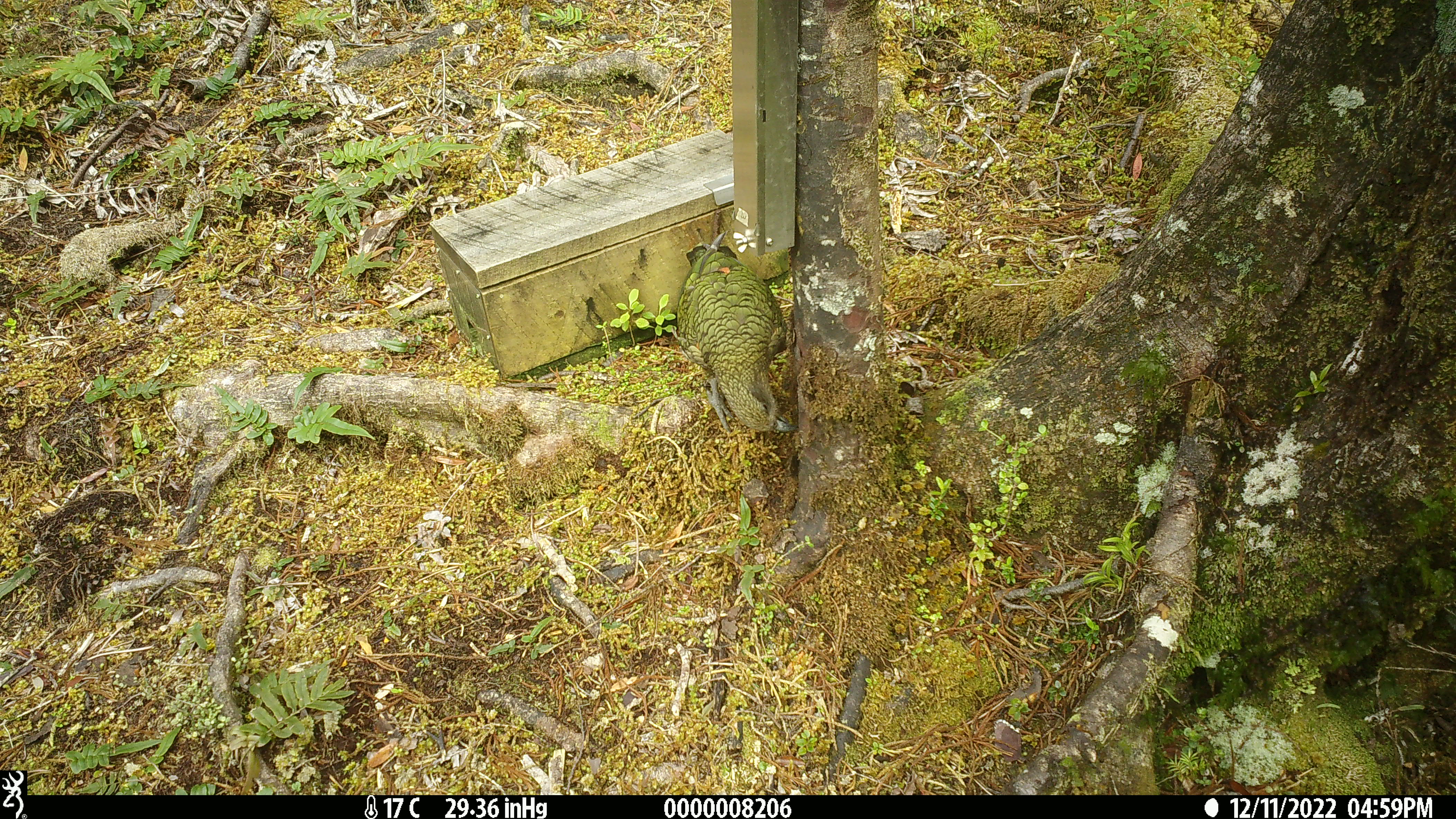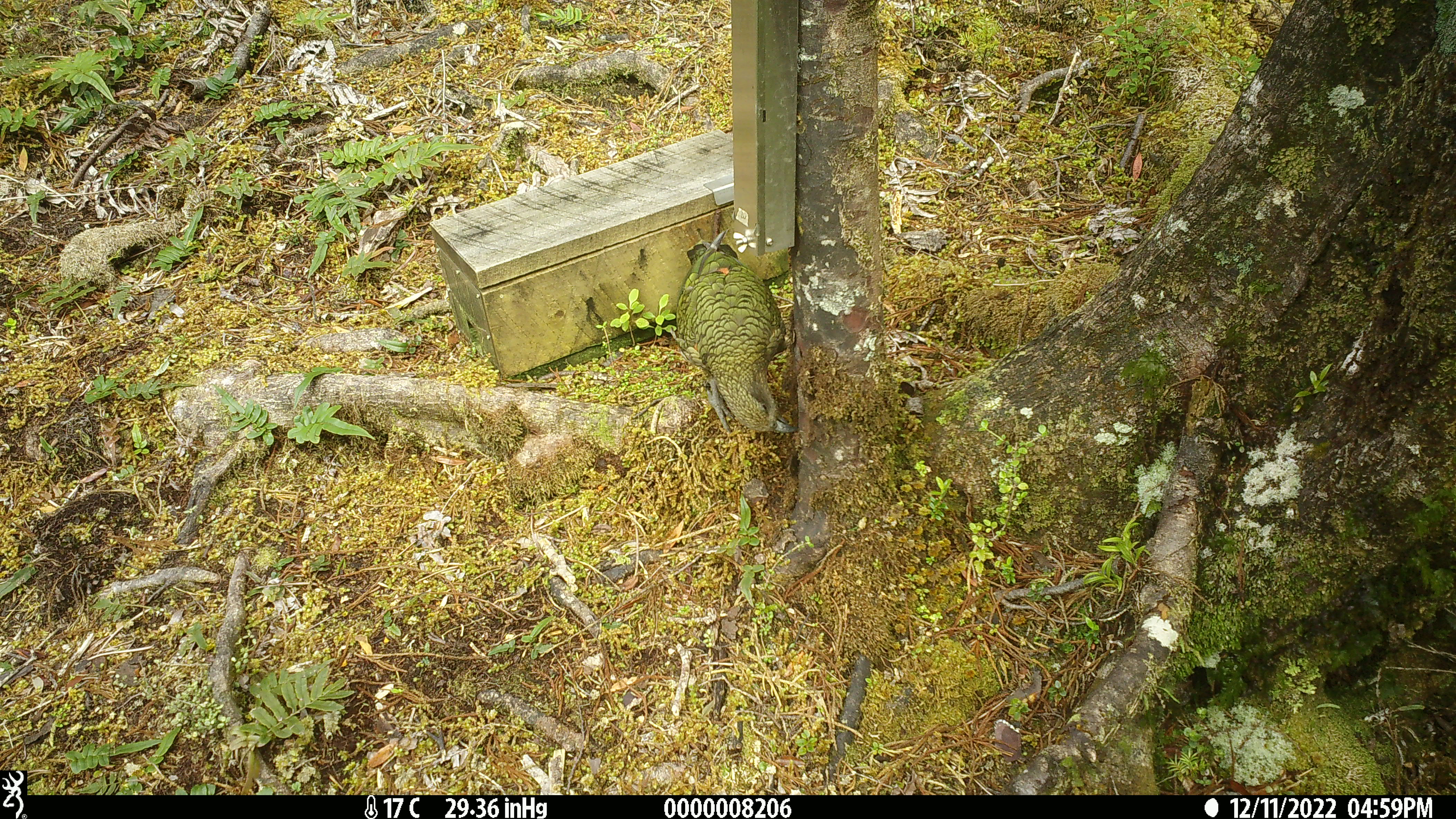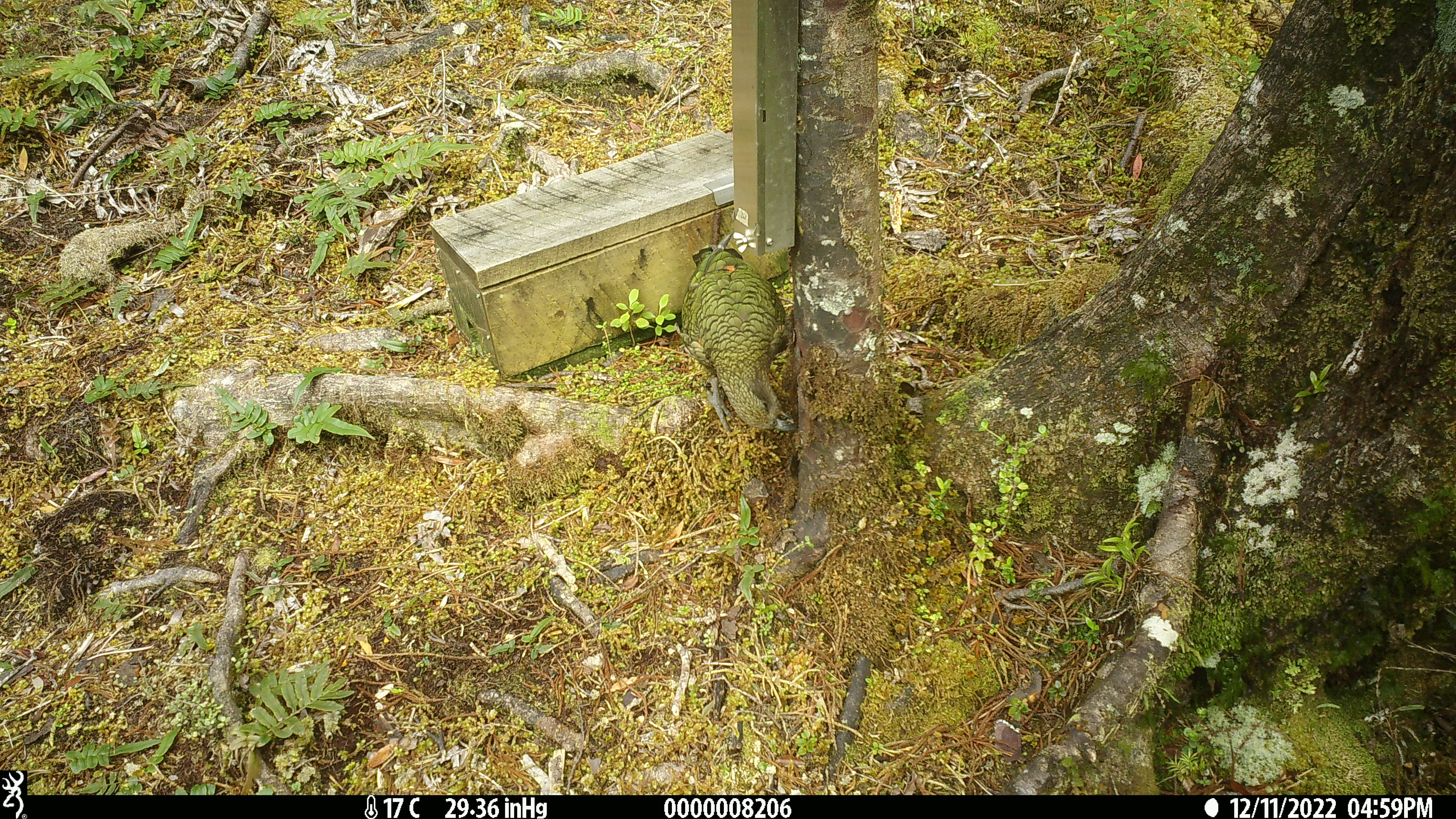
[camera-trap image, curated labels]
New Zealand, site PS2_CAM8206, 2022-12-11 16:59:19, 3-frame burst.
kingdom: Animalia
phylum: Chordata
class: Aves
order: Psittaciformes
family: Strigopidae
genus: Nestor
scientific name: Nestor notabilis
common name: kea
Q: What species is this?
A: Kea (Nestor notabilis).